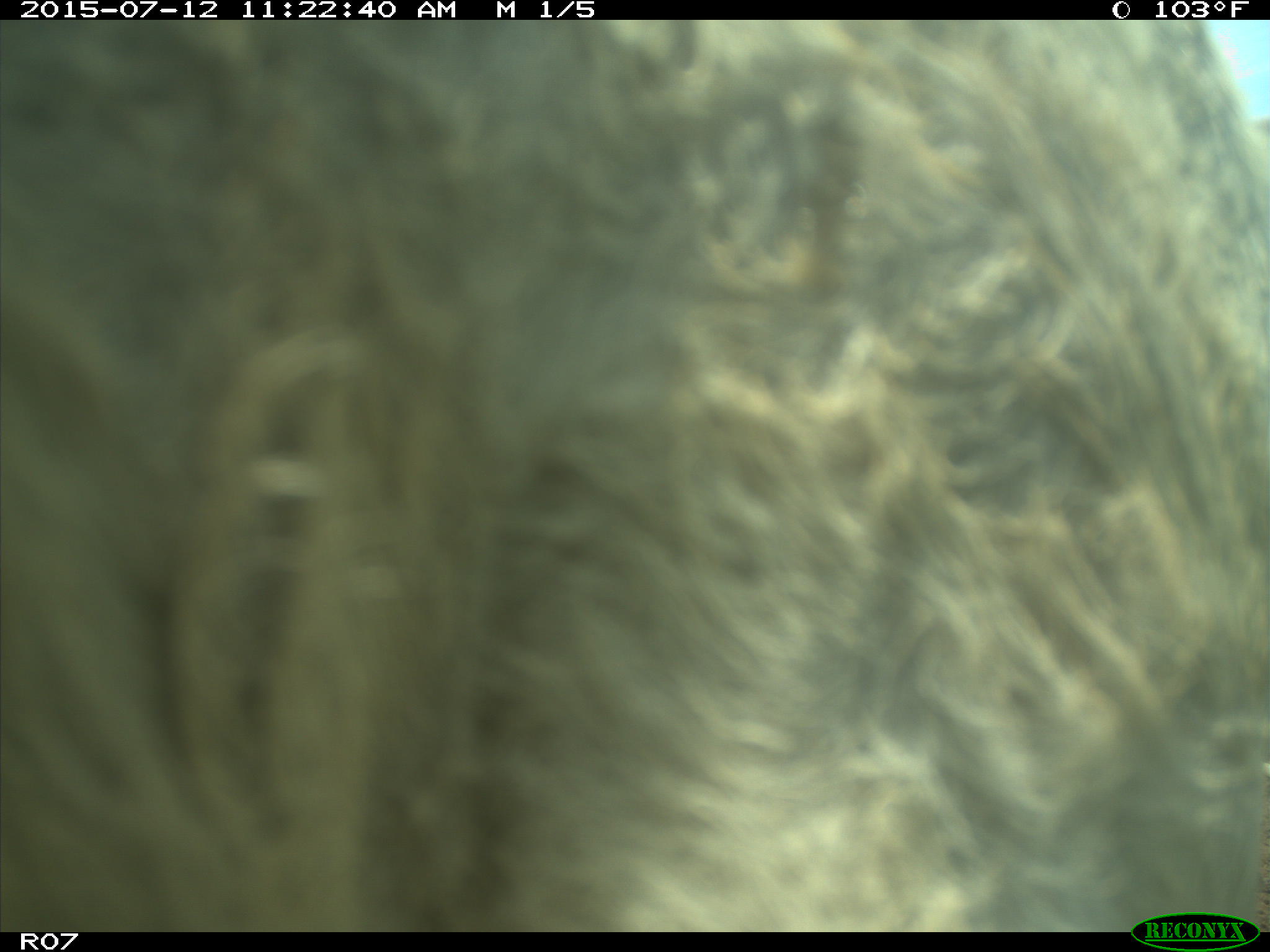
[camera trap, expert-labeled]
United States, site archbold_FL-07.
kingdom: Animalia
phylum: Chordata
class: Mammalia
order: Artiodactyla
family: Bovidae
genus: Bos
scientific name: Bos taurus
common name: domestic cow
Bos taurus (domestic cow).